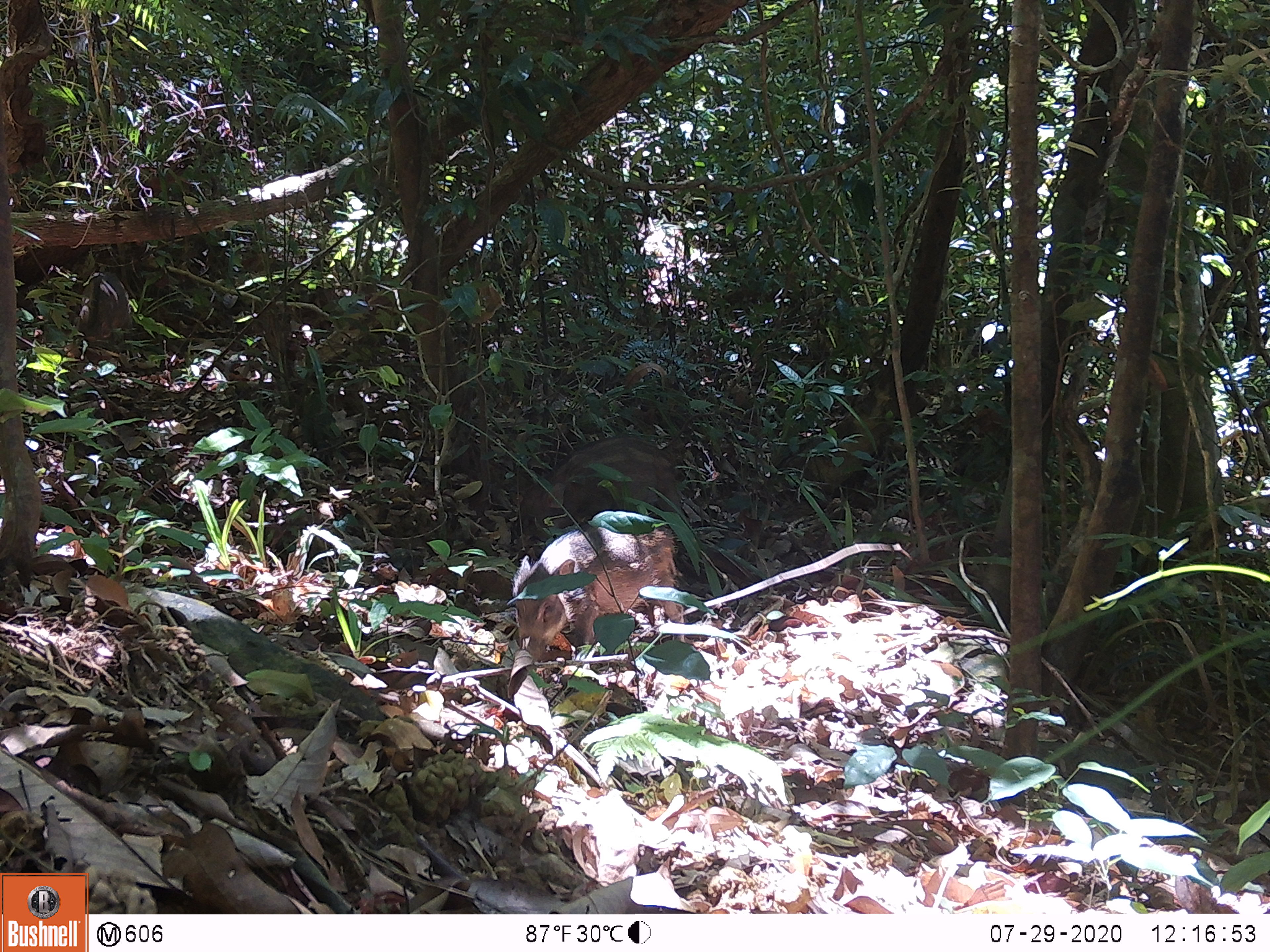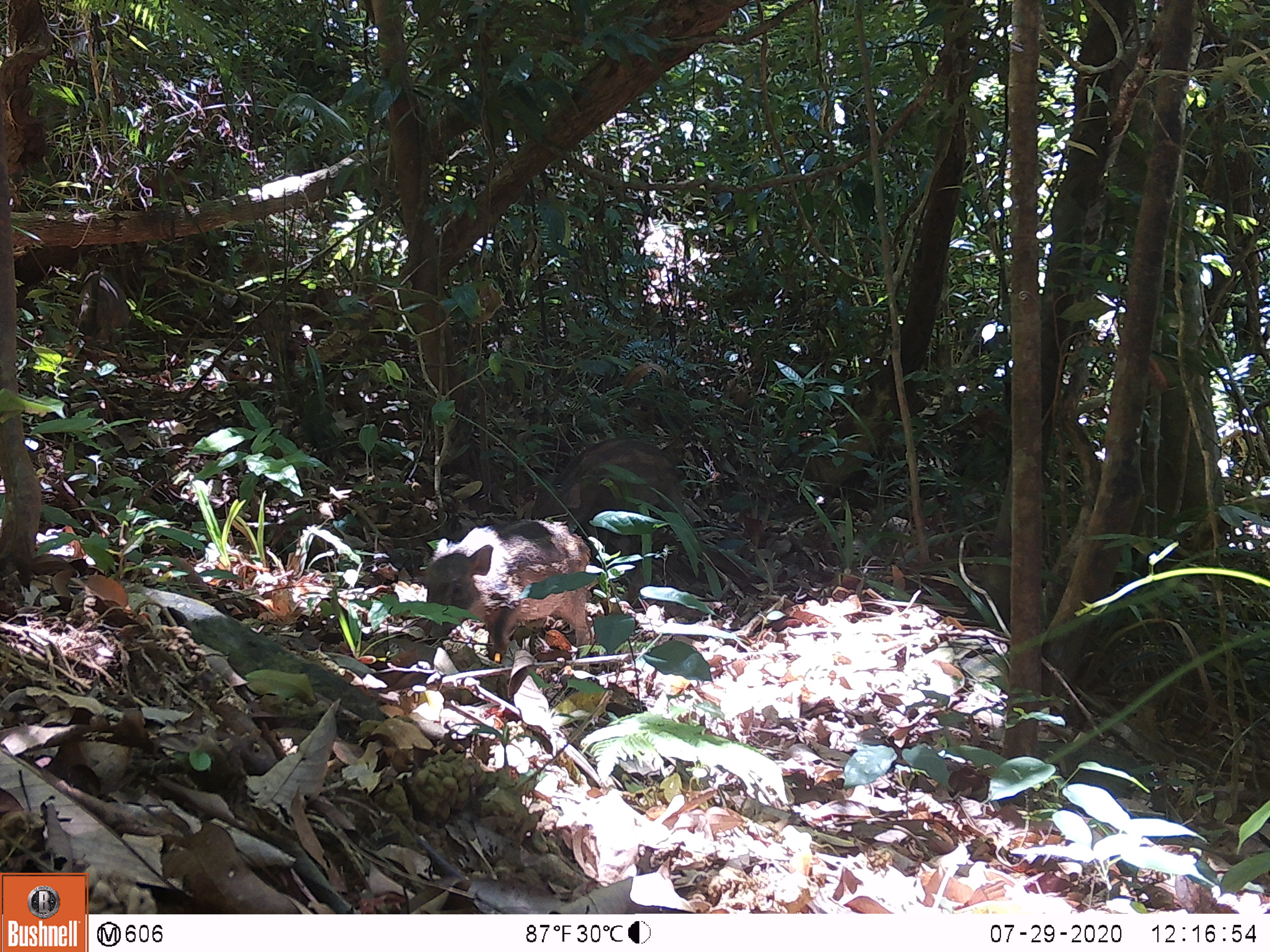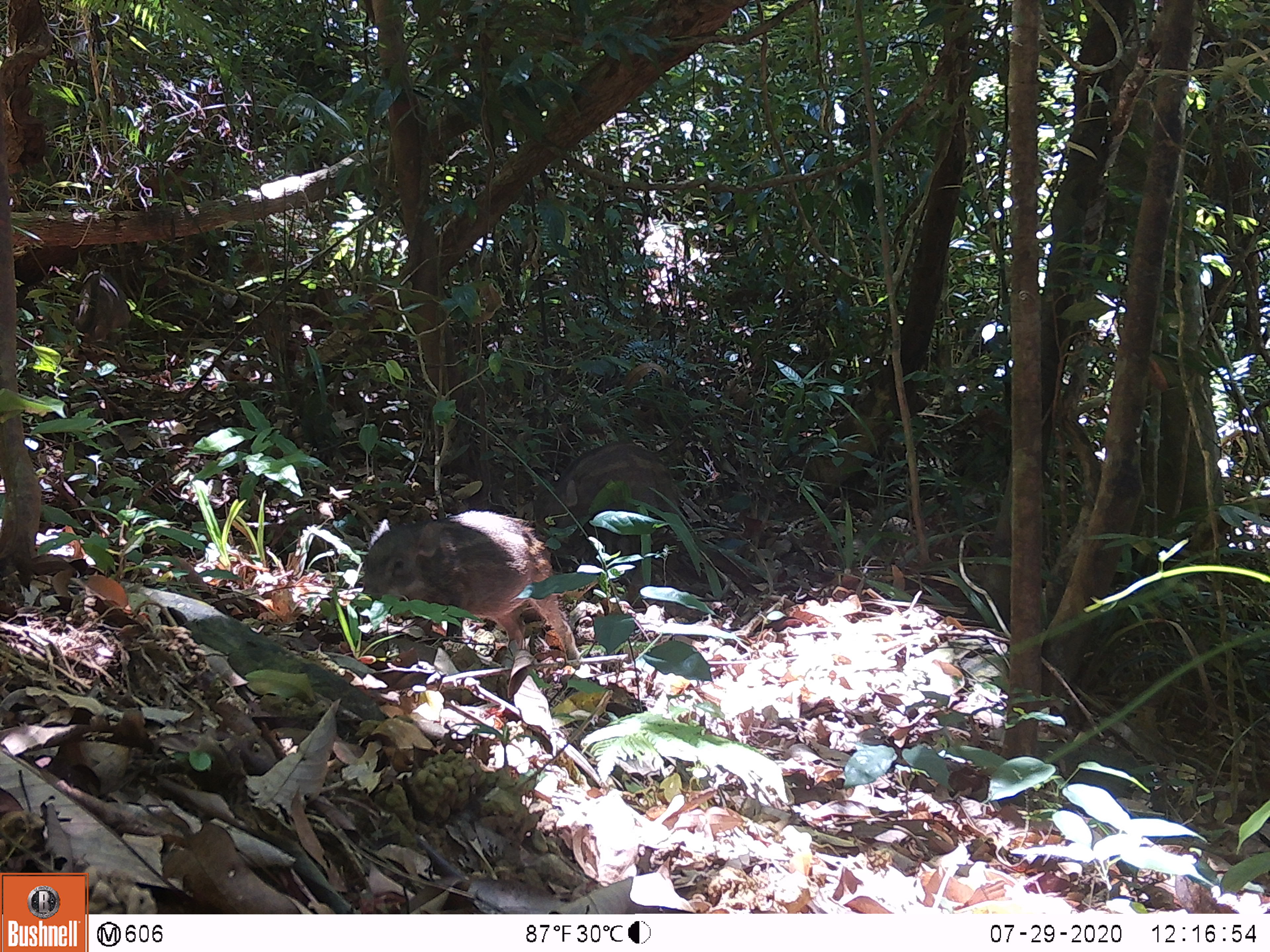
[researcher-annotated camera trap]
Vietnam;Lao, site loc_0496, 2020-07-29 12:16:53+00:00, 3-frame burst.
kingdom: Animalia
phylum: Chordata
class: Mammalia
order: Artiodactyla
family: Suidae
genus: Sus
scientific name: Sus scrofa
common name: eurasian wild pig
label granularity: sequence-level